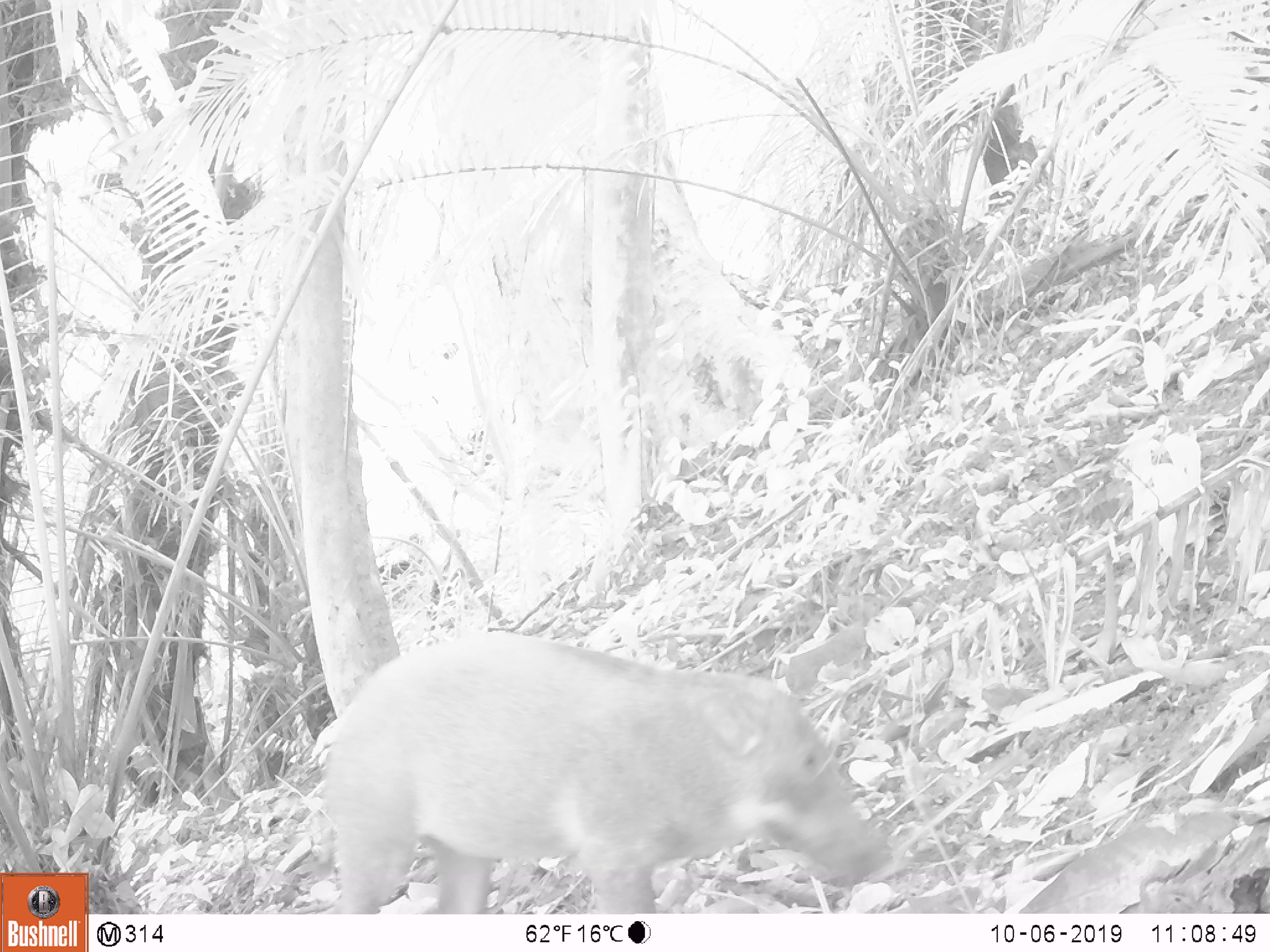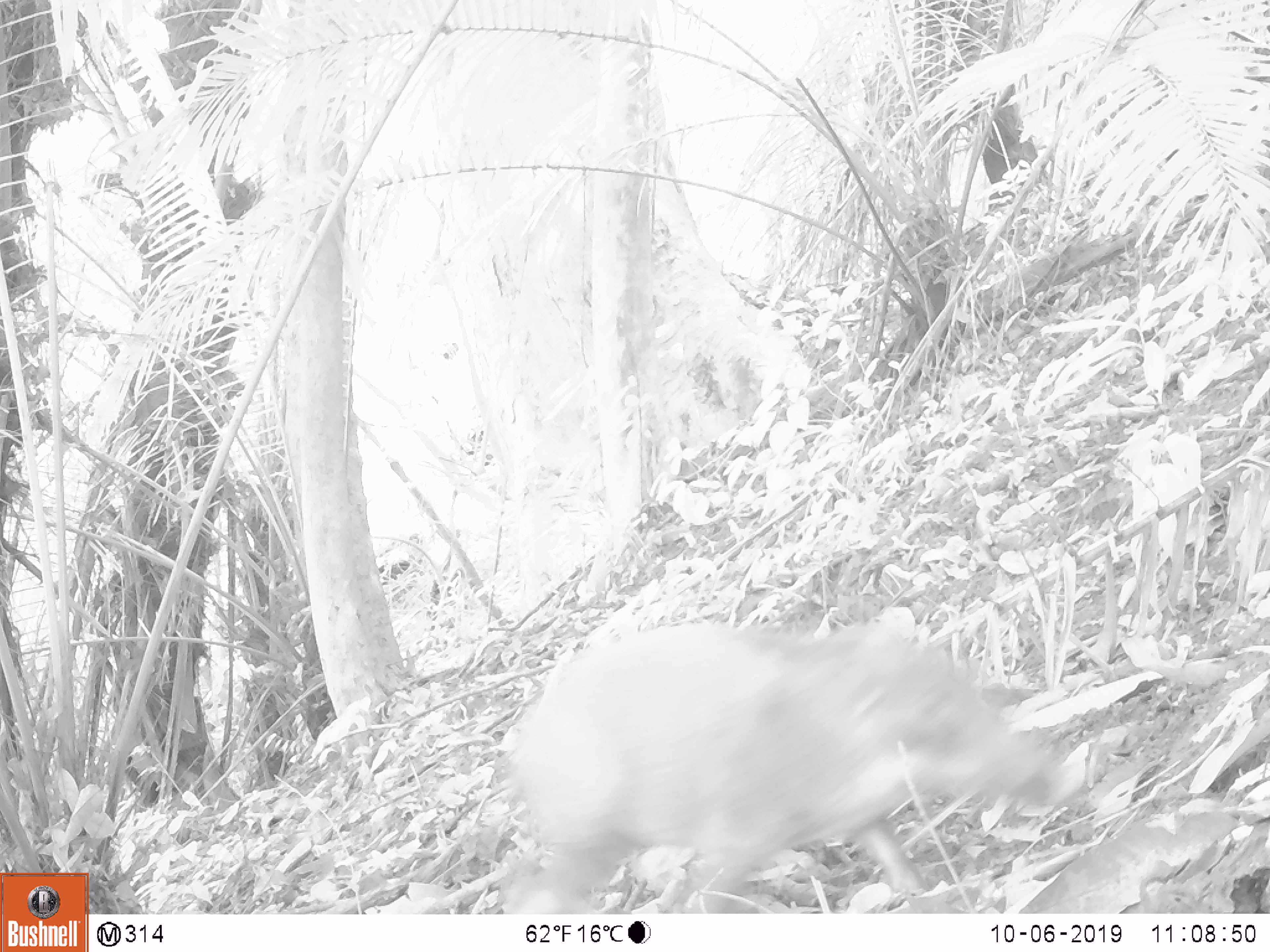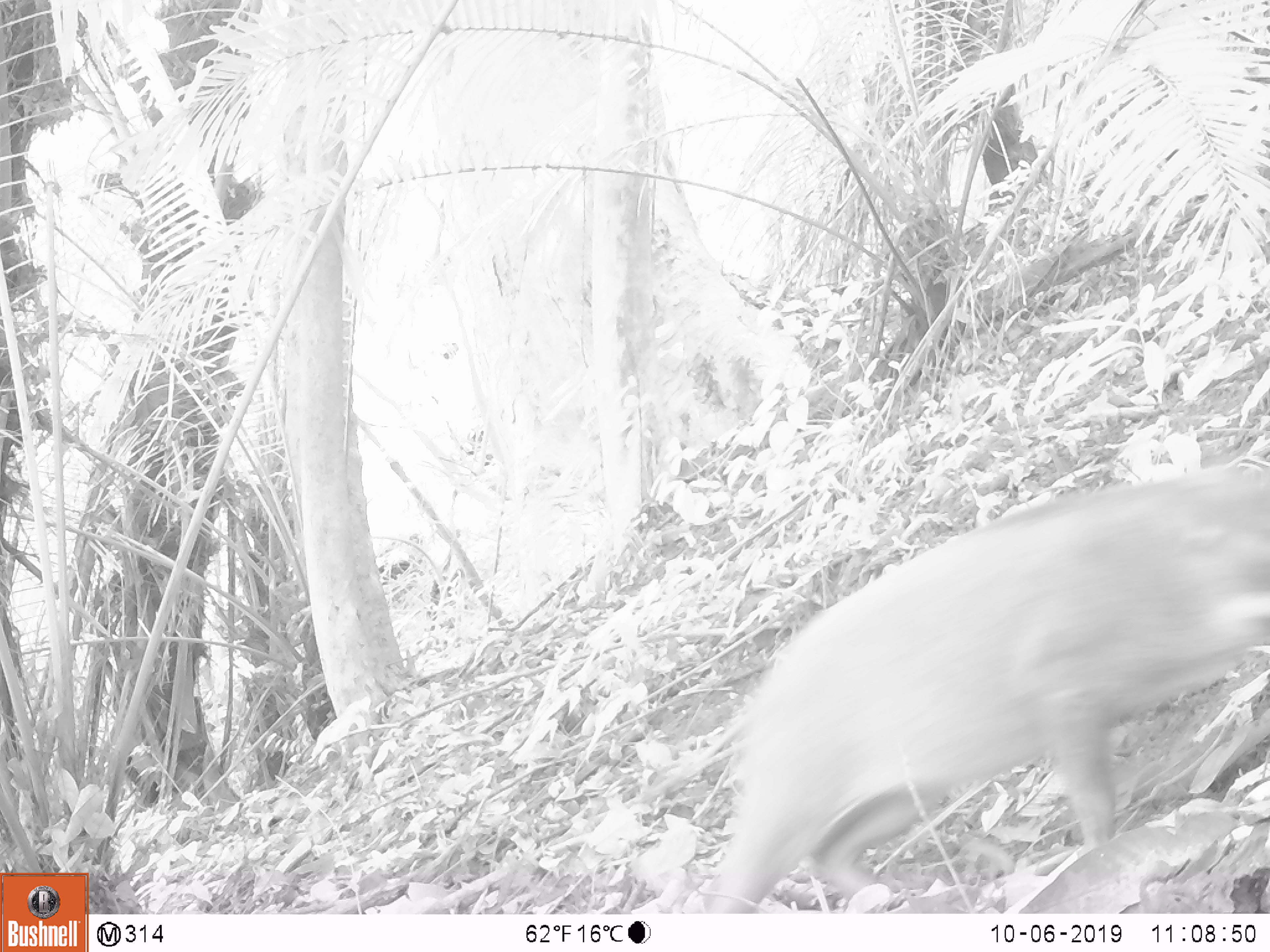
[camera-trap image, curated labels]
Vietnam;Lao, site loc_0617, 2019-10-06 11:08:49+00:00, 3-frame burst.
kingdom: Animalia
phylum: Chordata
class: Mammalia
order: Artiodactyla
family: Suidae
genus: Sus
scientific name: Sus scrofa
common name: eurasian wild pig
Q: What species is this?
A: Eurasian wild pig (Sus scrofa).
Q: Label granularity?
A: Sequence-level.